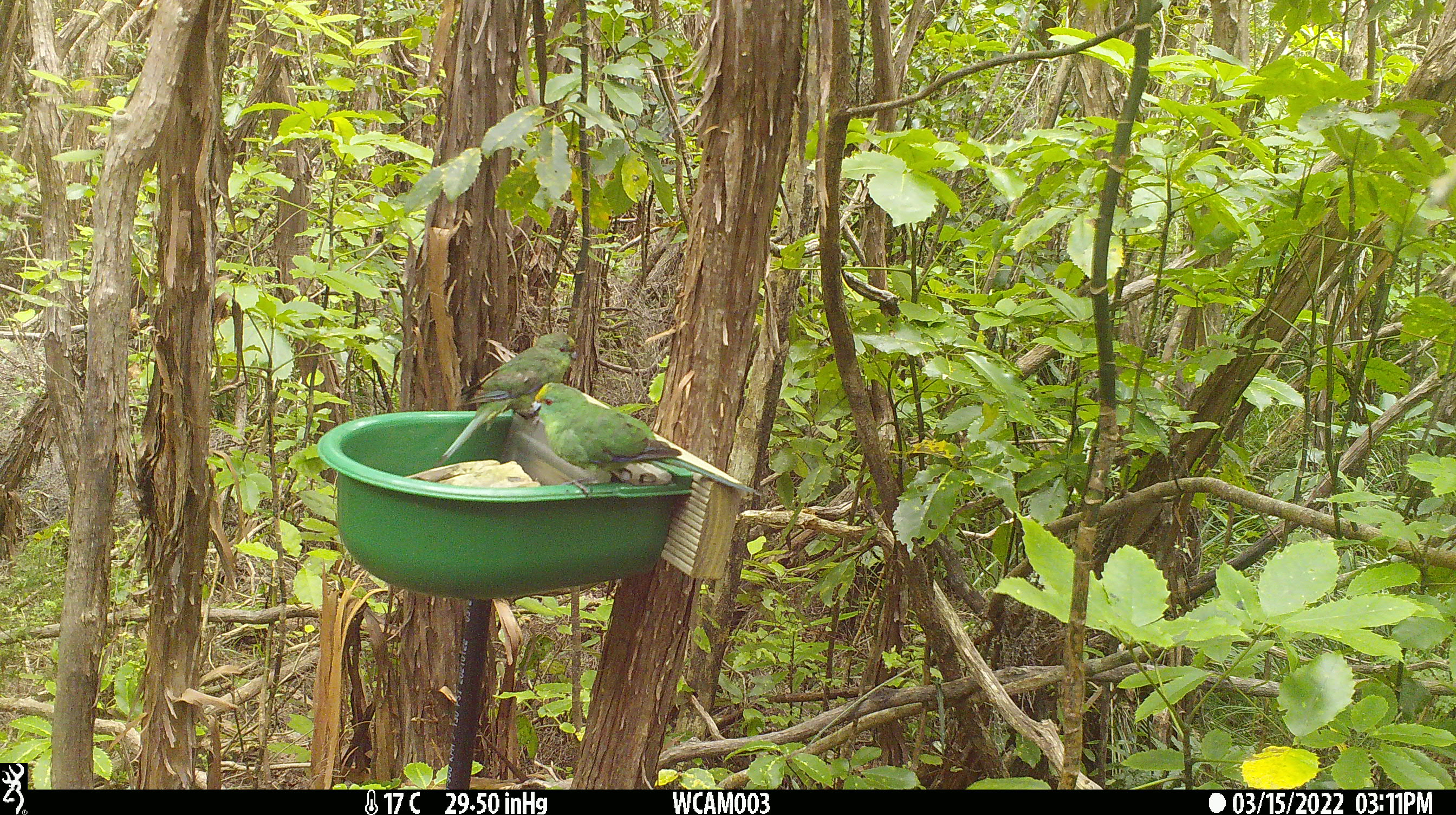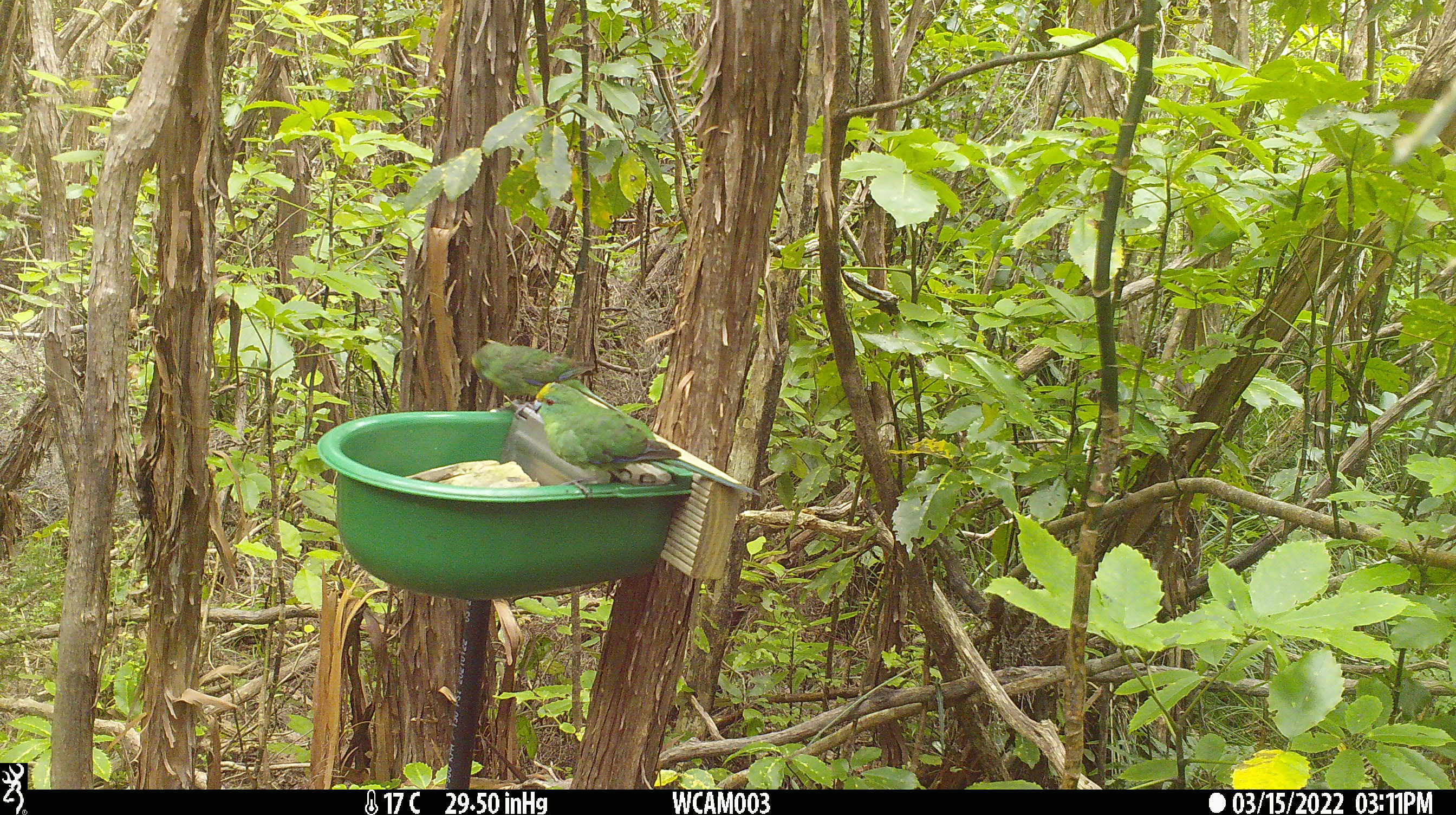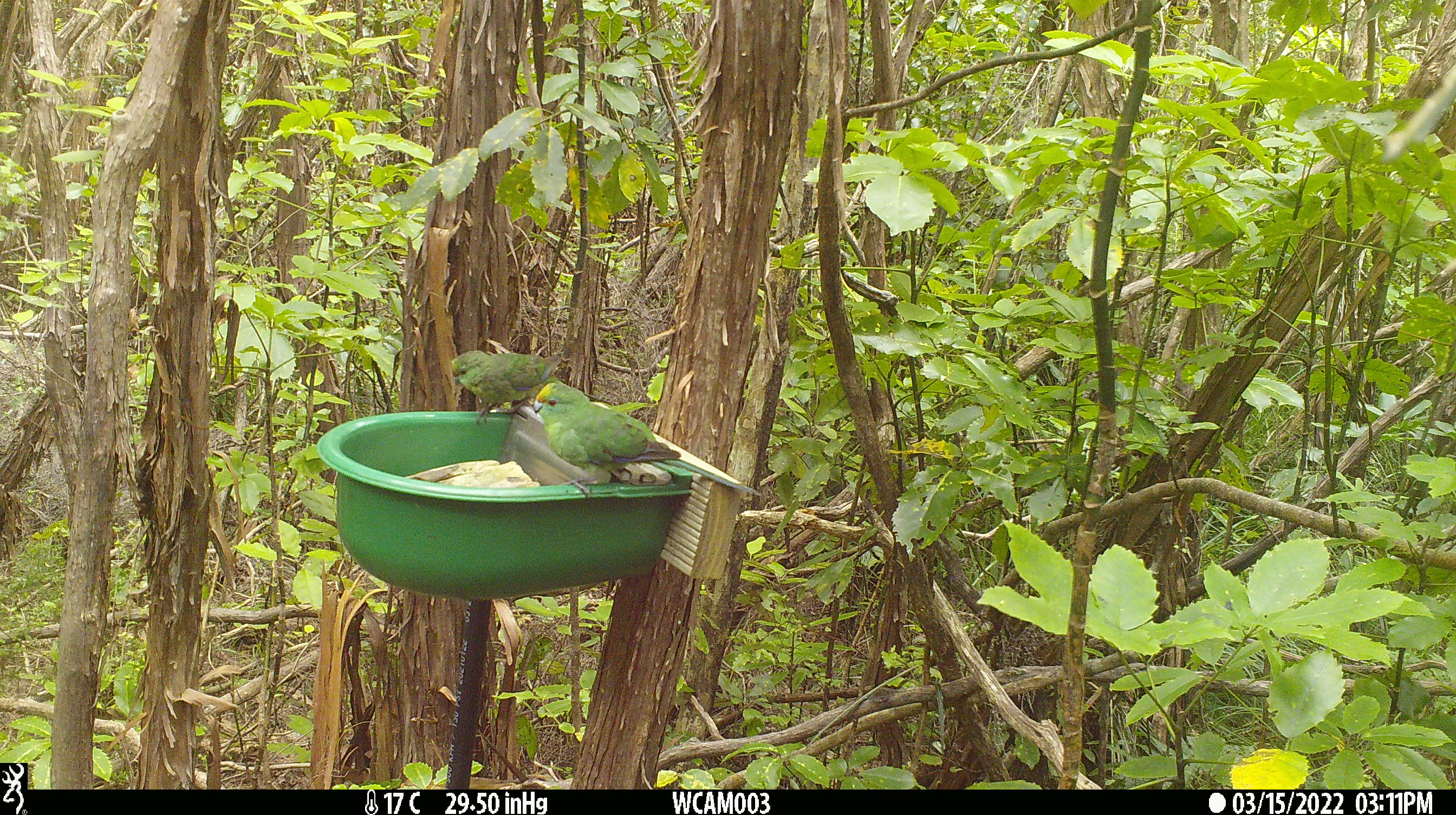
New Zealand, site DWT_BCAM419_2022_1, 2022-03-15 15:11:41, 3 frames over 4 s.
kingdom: Animalia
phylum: Chordata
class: Aves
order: Psittaciformes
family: Psittaculidae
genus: Cyanoramphus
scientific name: Cyanoramphus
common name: parakeet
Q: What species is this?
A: Parakeet (Cyanoramphus).